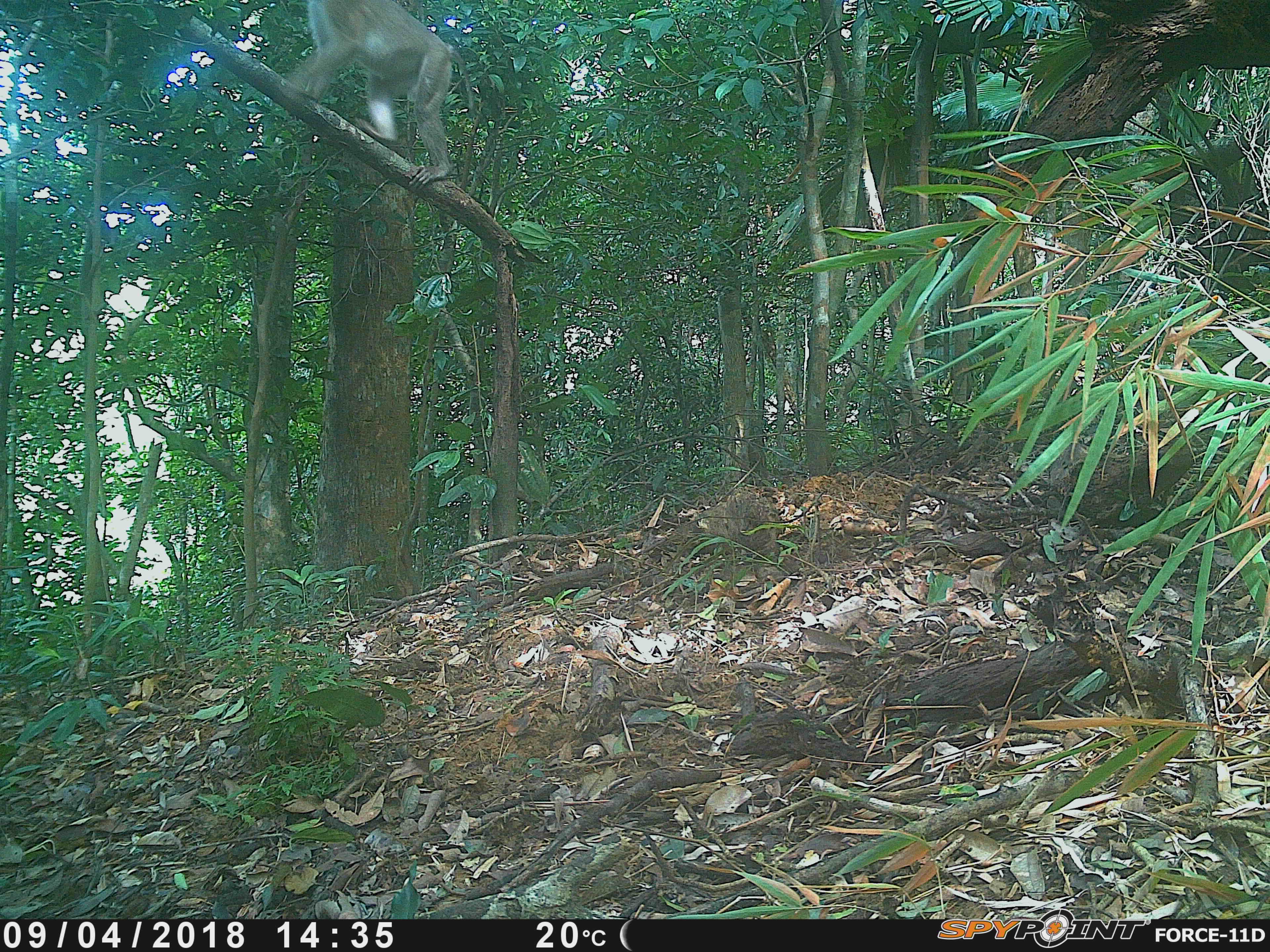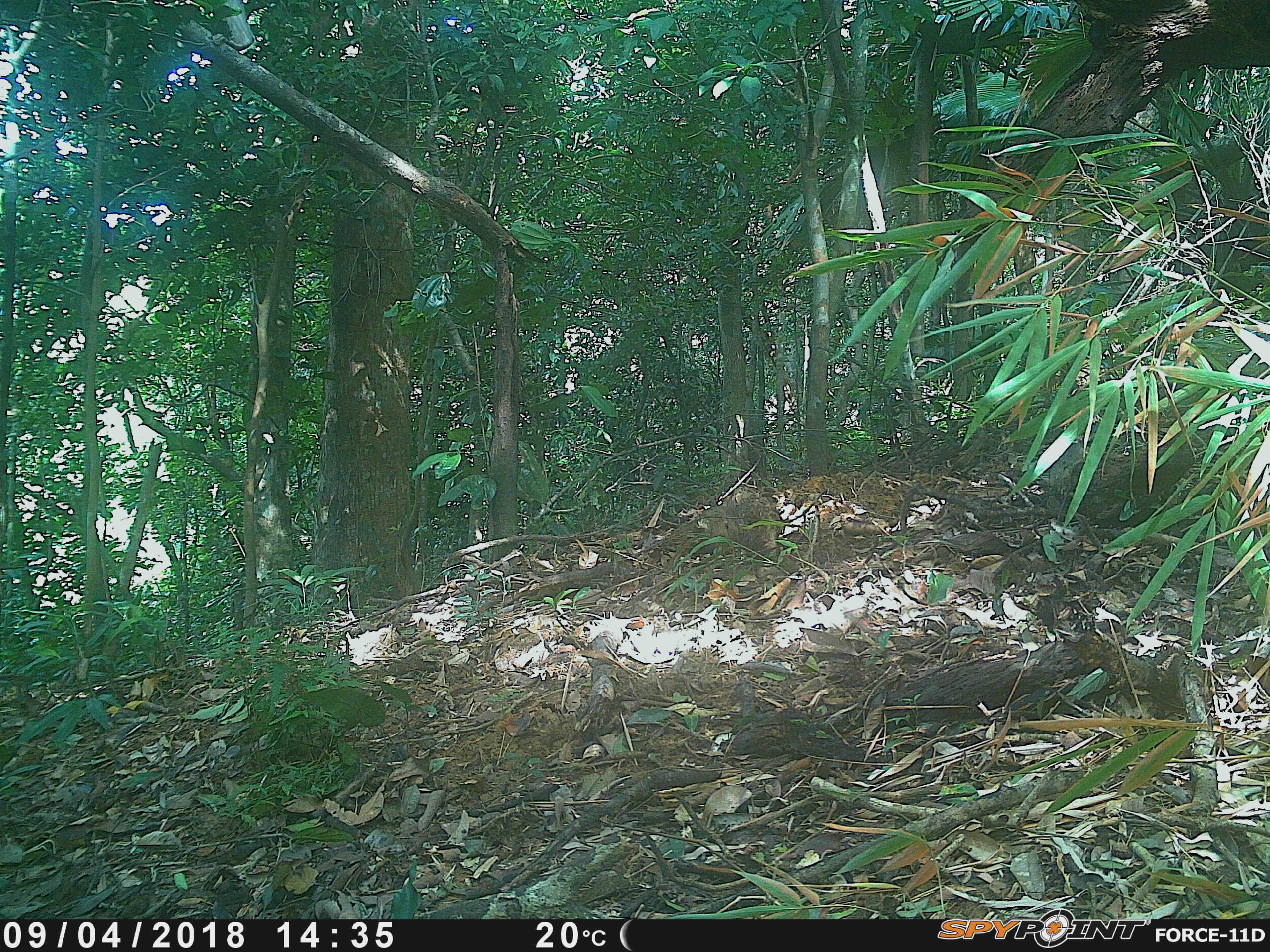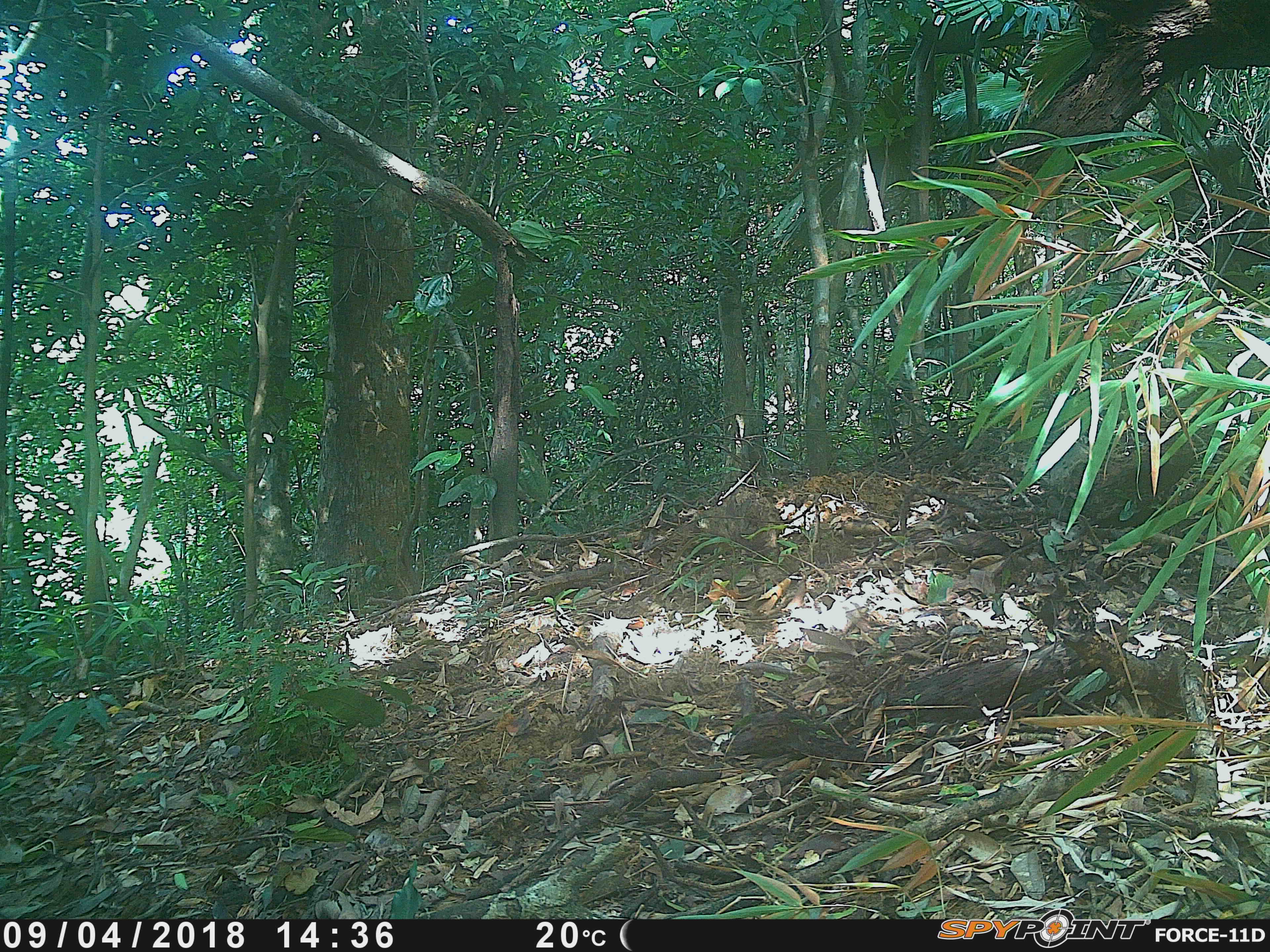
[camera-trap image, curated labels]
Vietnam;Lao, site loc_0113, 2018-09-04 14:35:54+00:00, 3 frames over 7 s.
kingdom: Animalia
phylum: Chordata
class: Mammalia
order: Primates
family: Cercopithecidae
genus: Macaca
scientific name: Macaca nemestrina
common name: pig-tailed macaque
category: pig tailed macaque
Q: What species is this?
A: Pig tailed macaque (pig-tailed macaque) (Macaca nemestrina).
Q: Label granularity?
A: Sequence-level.